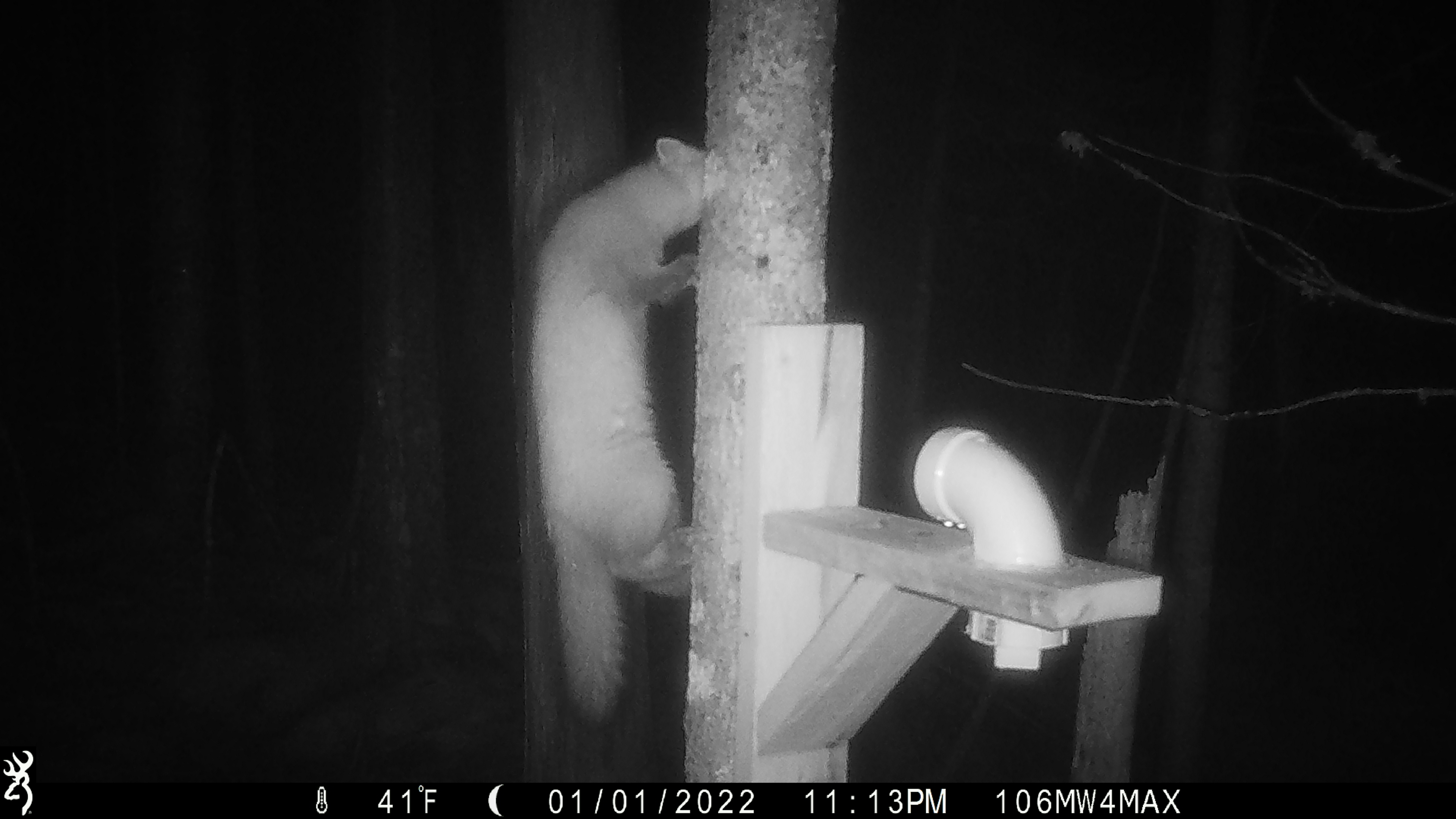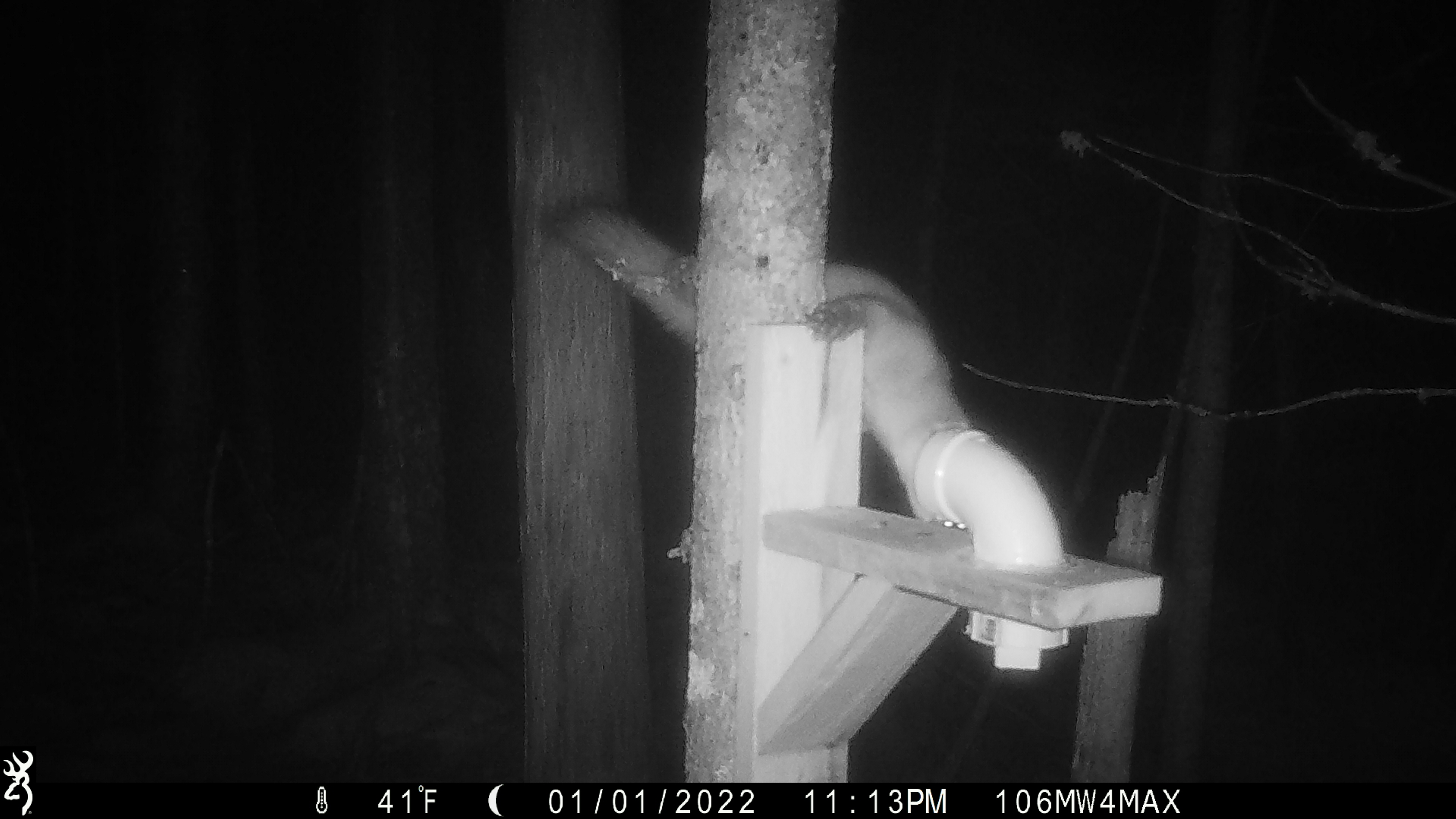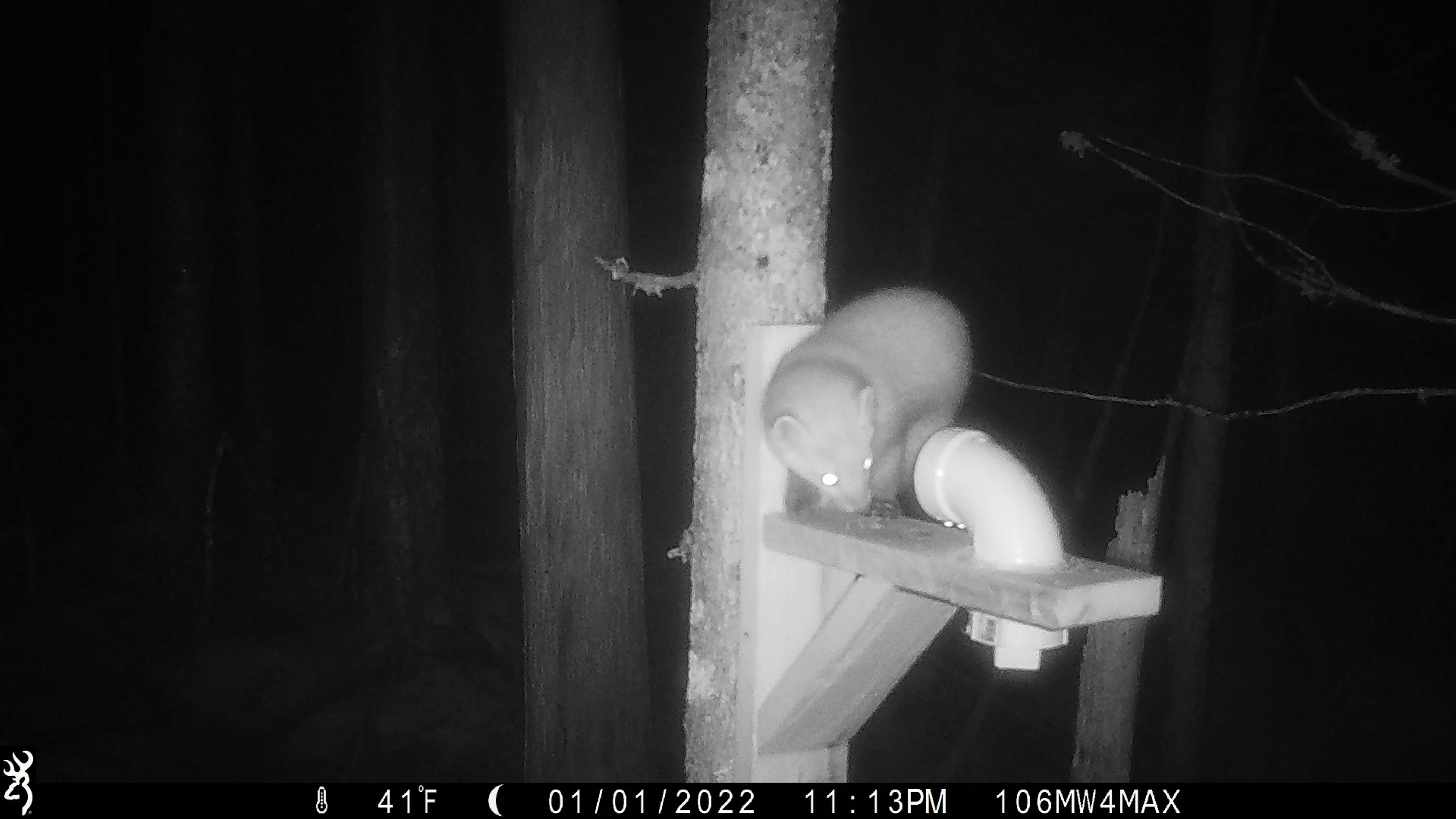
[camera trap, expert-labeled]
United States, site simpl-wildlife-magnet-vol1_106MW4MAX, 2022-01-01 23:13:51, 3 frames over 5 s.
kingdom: Animalia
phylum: Chordata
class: Mammalia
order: Carnivora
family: Mustelidae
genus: Martes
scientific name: Martes americana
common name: american marten